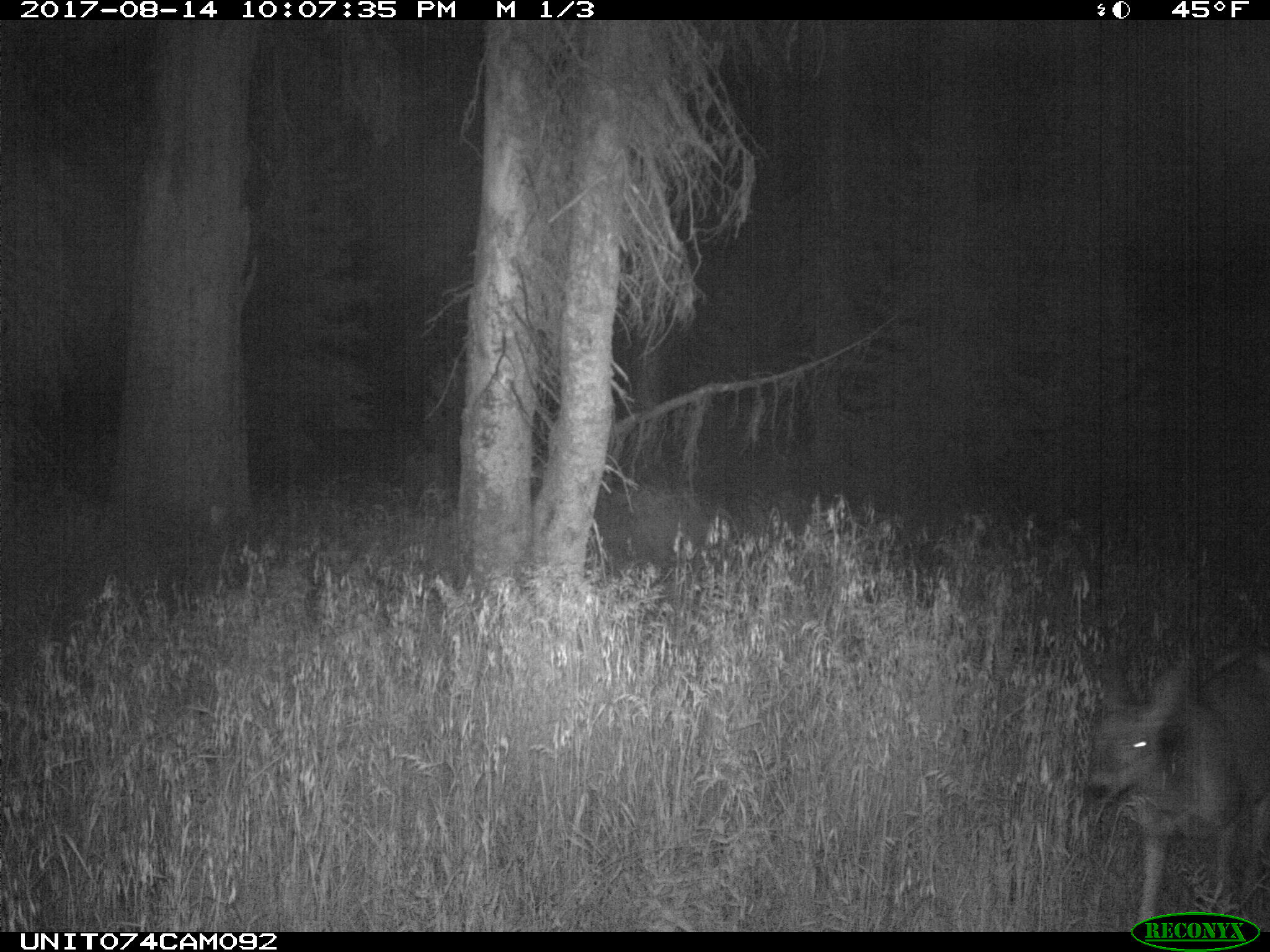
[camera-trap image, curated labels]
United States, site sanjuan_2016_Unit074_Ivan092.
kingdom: Animalia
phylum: Chordata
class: Mammalia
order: Artiodactyla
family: Cervidae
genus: Odocoileus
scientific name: Odocoileus hemionus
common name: mule deer